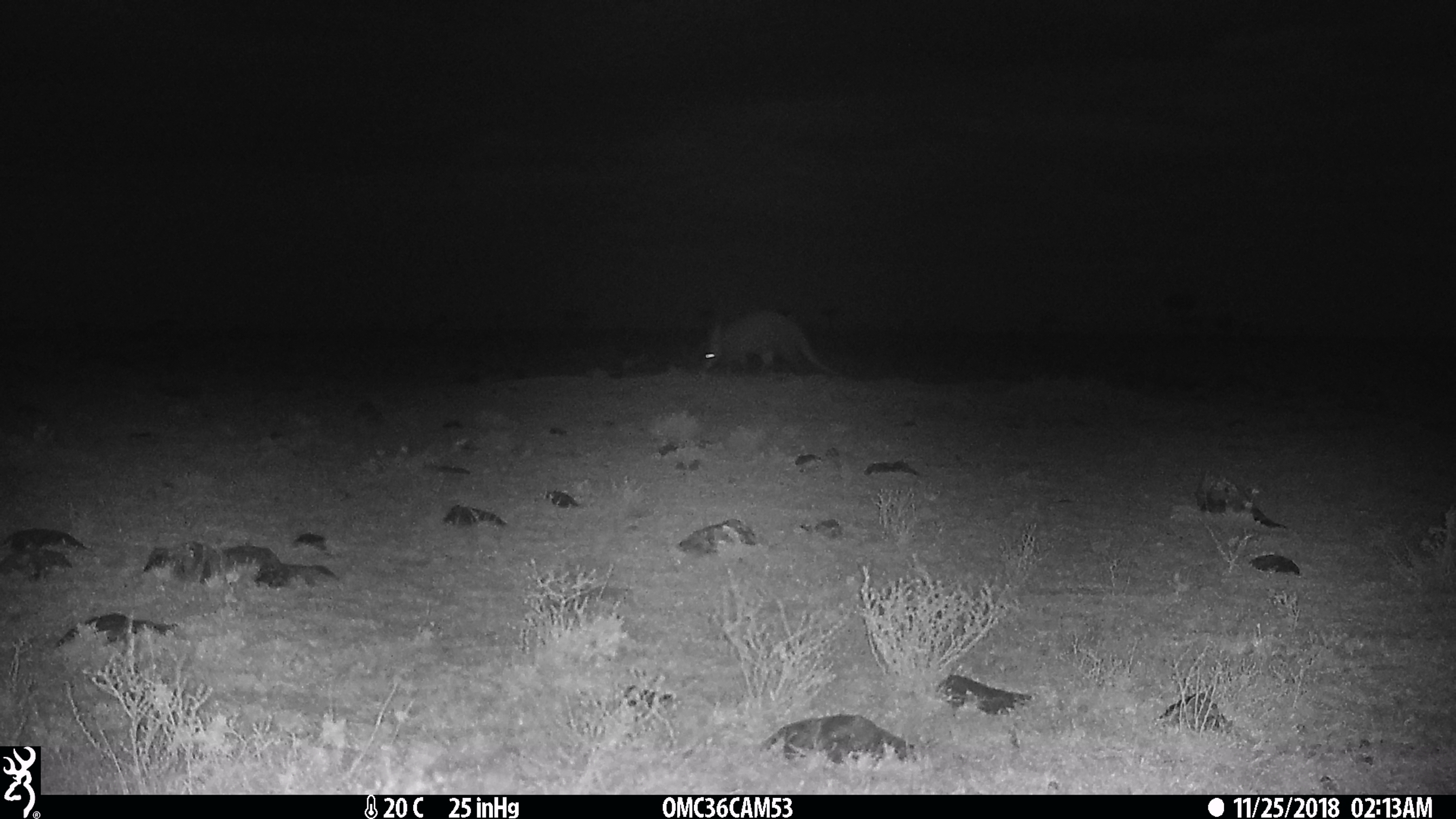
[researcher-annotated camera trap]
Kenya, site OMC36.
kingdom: Animalia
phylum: Chordata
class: Mammalia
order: Tubulidentata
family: Orycteropodidae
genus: Orycteropus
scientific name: Orycteropus afer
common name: aardvark